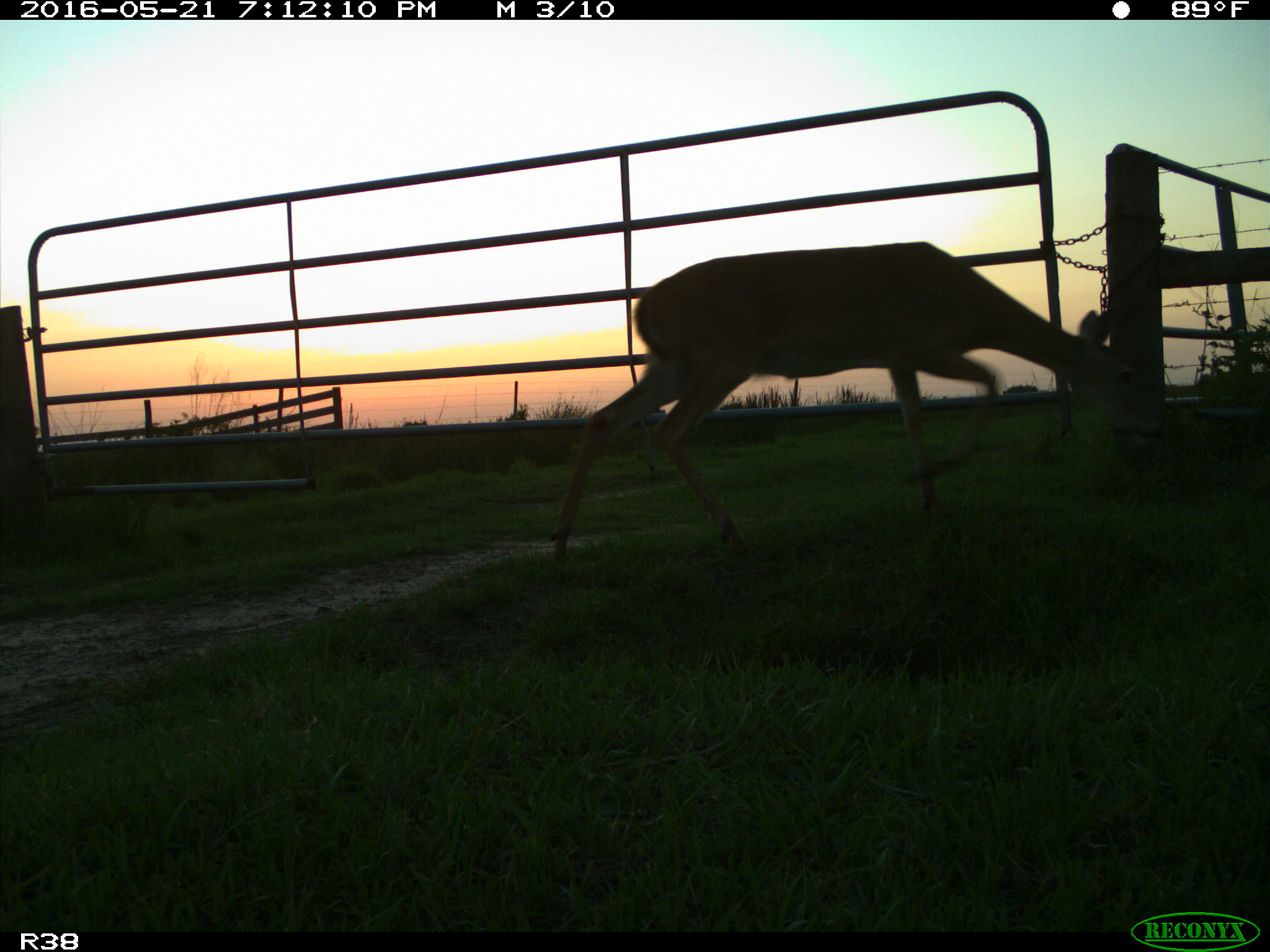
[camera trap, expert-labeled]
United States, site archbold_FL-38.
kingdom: Animalia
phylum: Chordata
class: Mammalia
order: Artiodactyla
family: Cervidae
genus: Odocoileus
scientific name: Odocoileus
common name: deer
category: unidentified deer